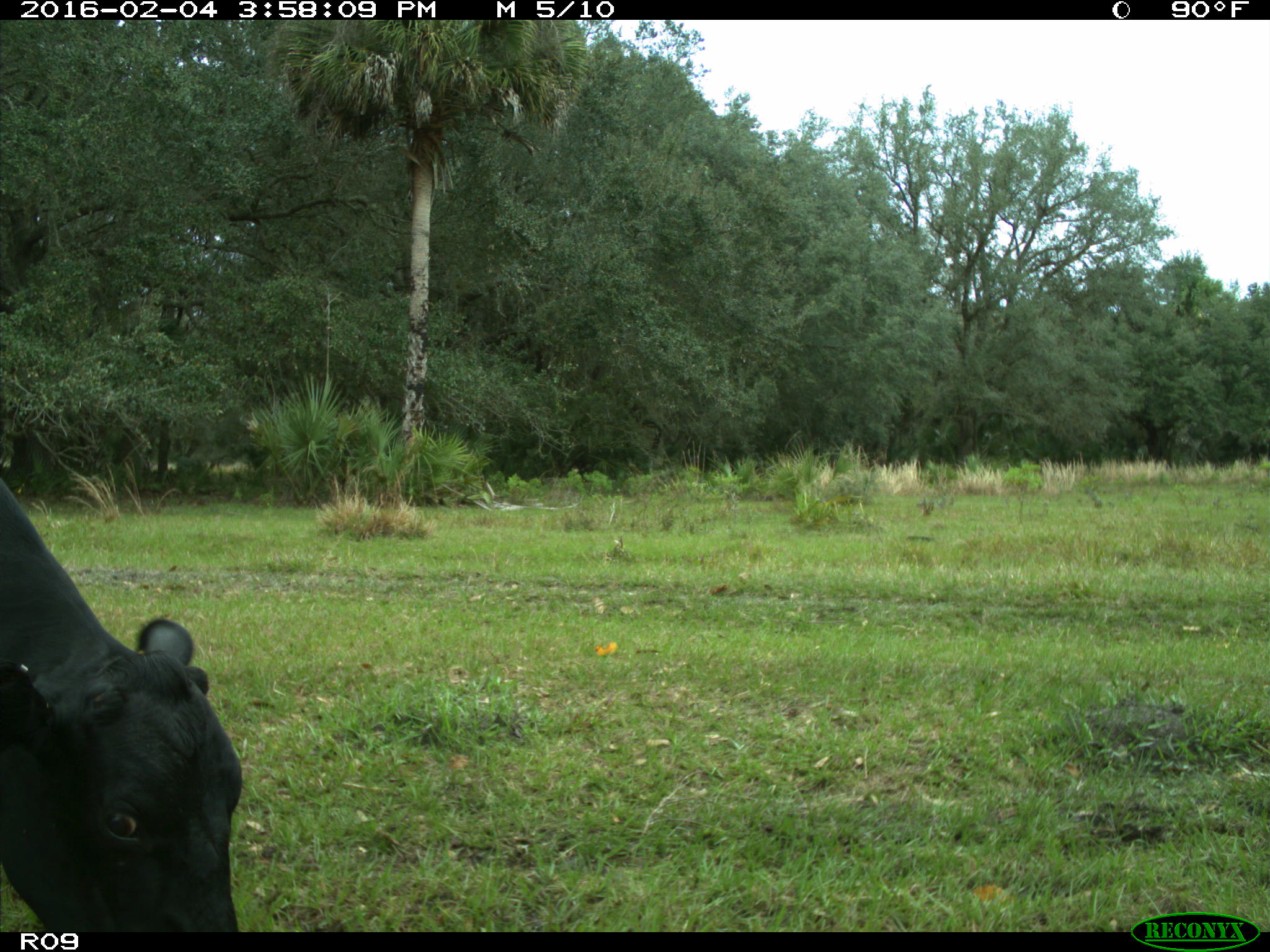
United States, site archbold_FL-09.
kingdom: Animalia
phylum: Chordata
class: Mammalia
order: Artiodactyla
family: Bovidae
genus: Bos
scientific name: Bos taurus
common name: domestic cow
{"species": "Bos taurus (domestic cow)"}